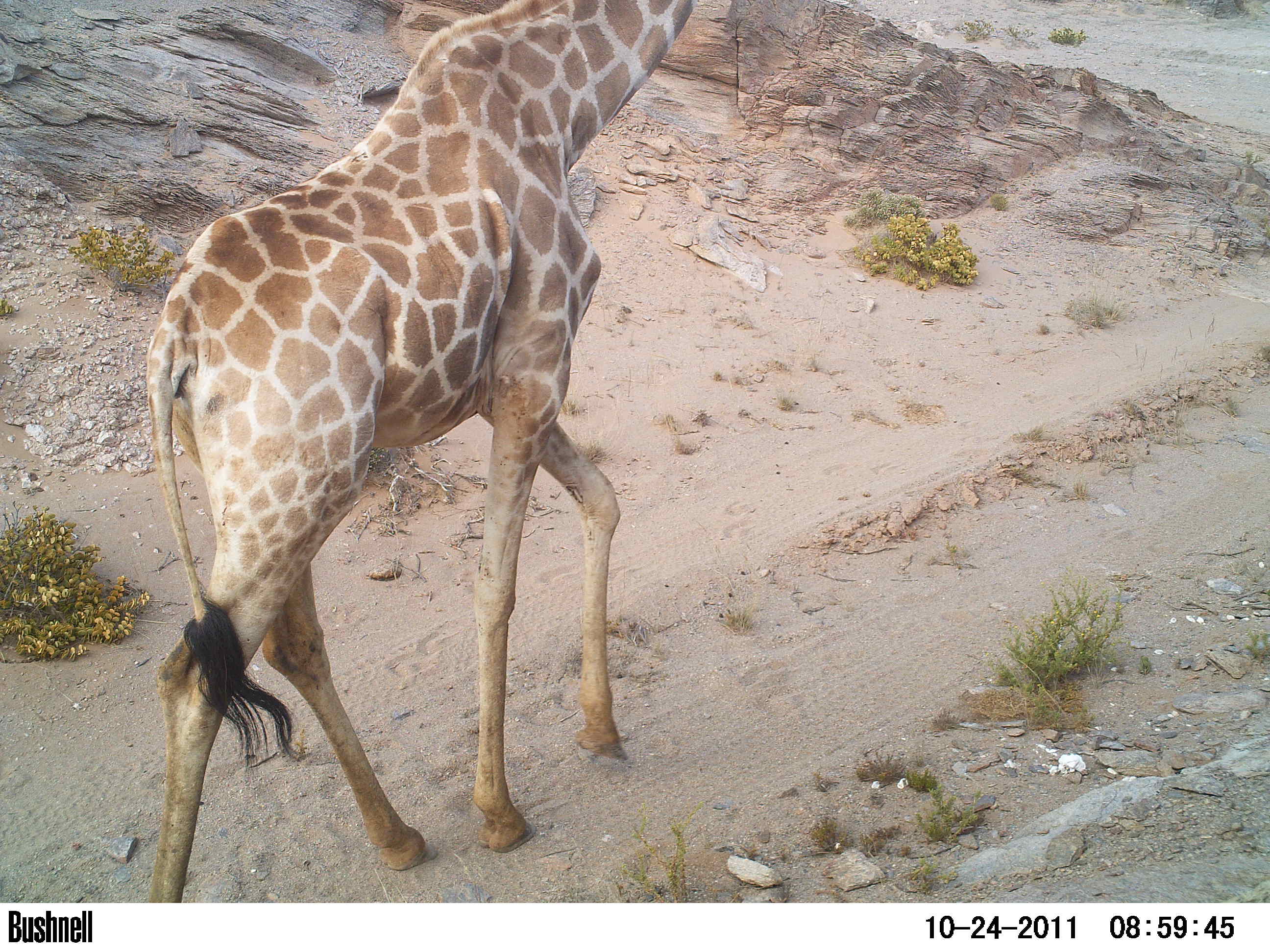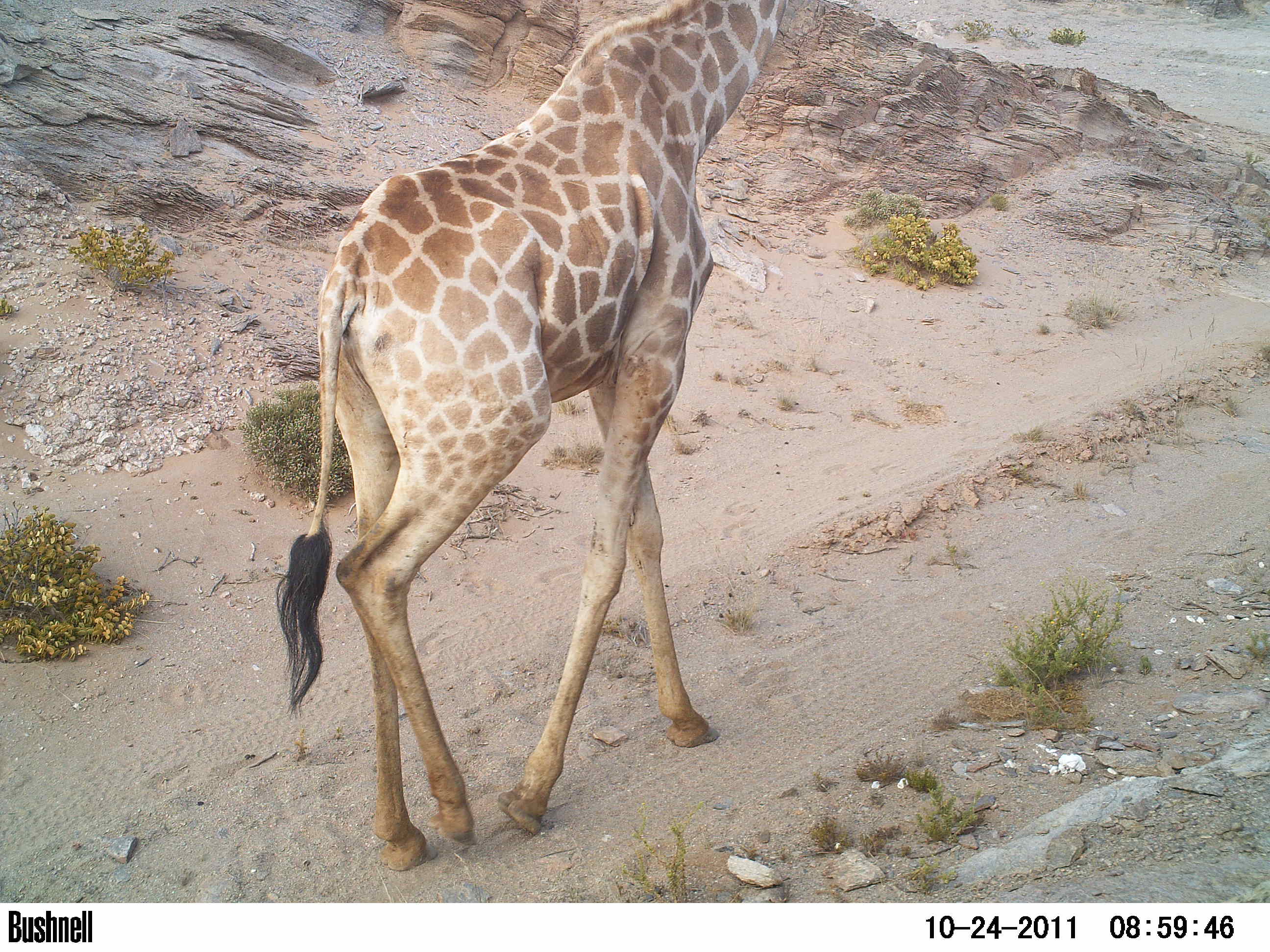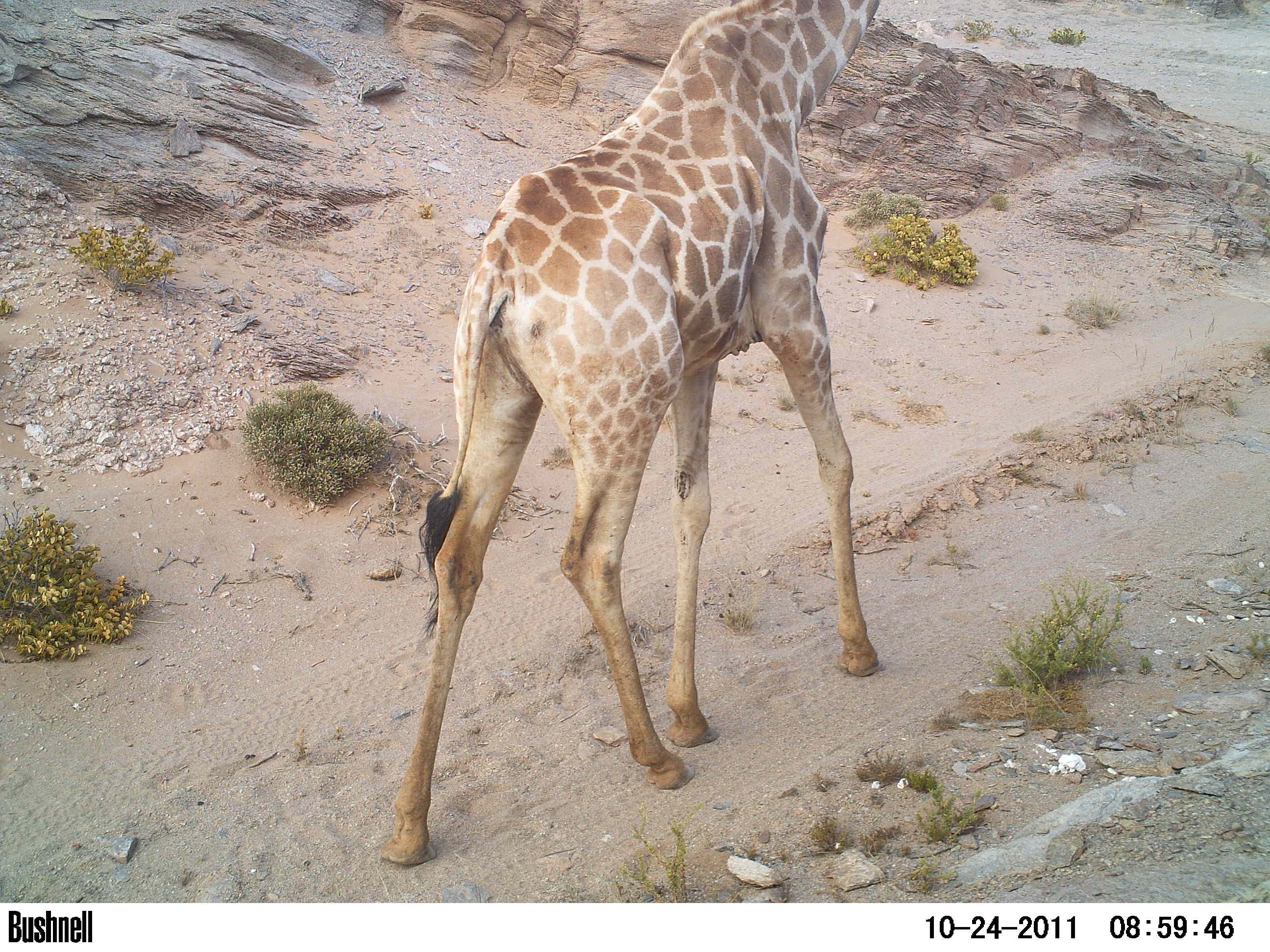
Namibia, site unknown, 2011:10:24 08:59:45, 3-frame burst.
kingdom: Animalia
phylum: Chordata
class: Mammalia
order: Artiodactyla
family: Giraffidae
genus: Giraffa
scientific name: Giraffa camelopardalis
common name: giraffe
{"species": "Giraffa camelopardalis (giraffe)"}